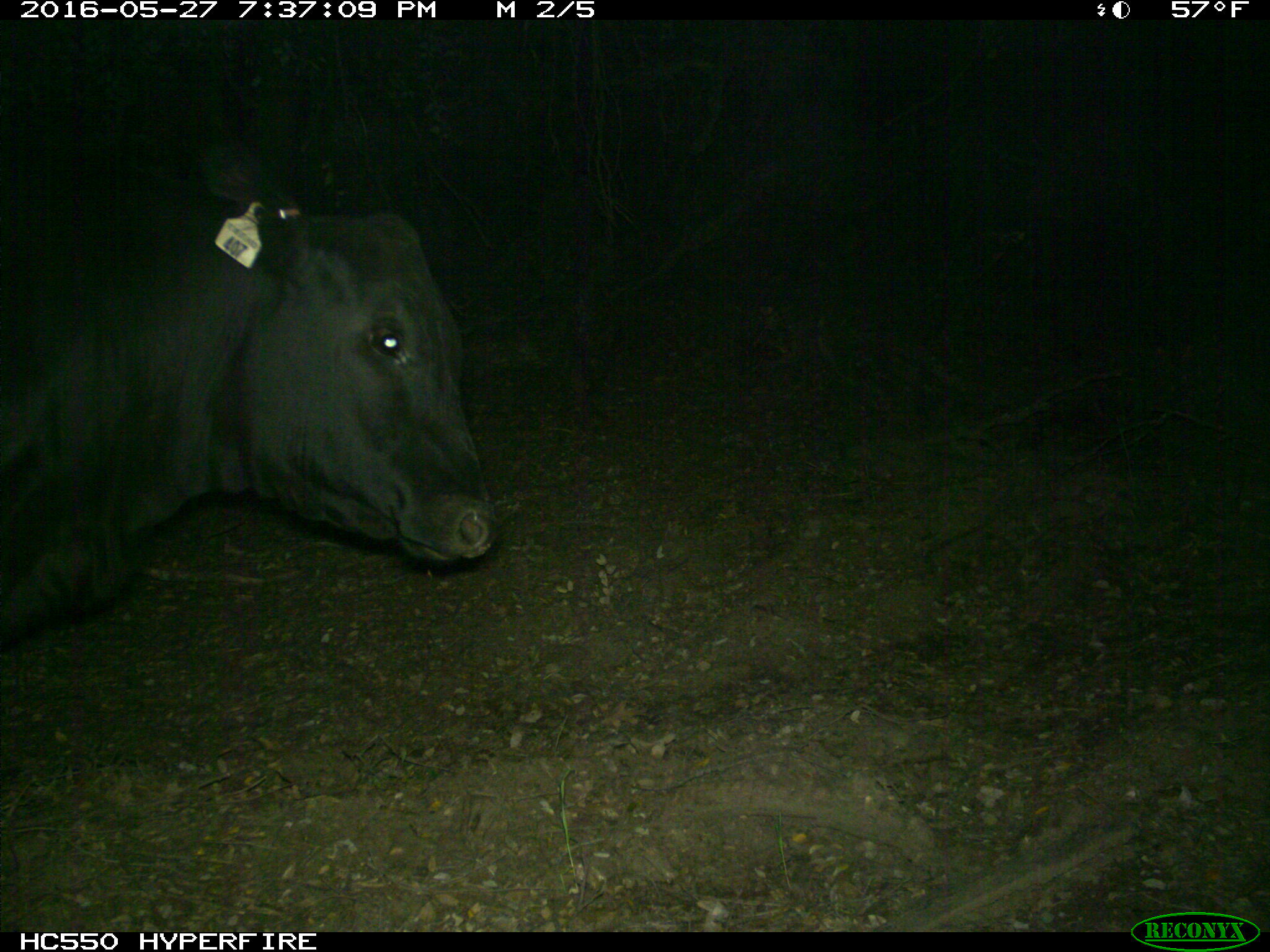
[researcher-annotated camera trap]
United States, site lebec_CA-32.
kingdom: Animalia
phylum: Chordata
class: Mammalia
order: Artiodactyla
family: Bovidae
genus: Bos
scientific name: Bos taurus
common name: domestic cow